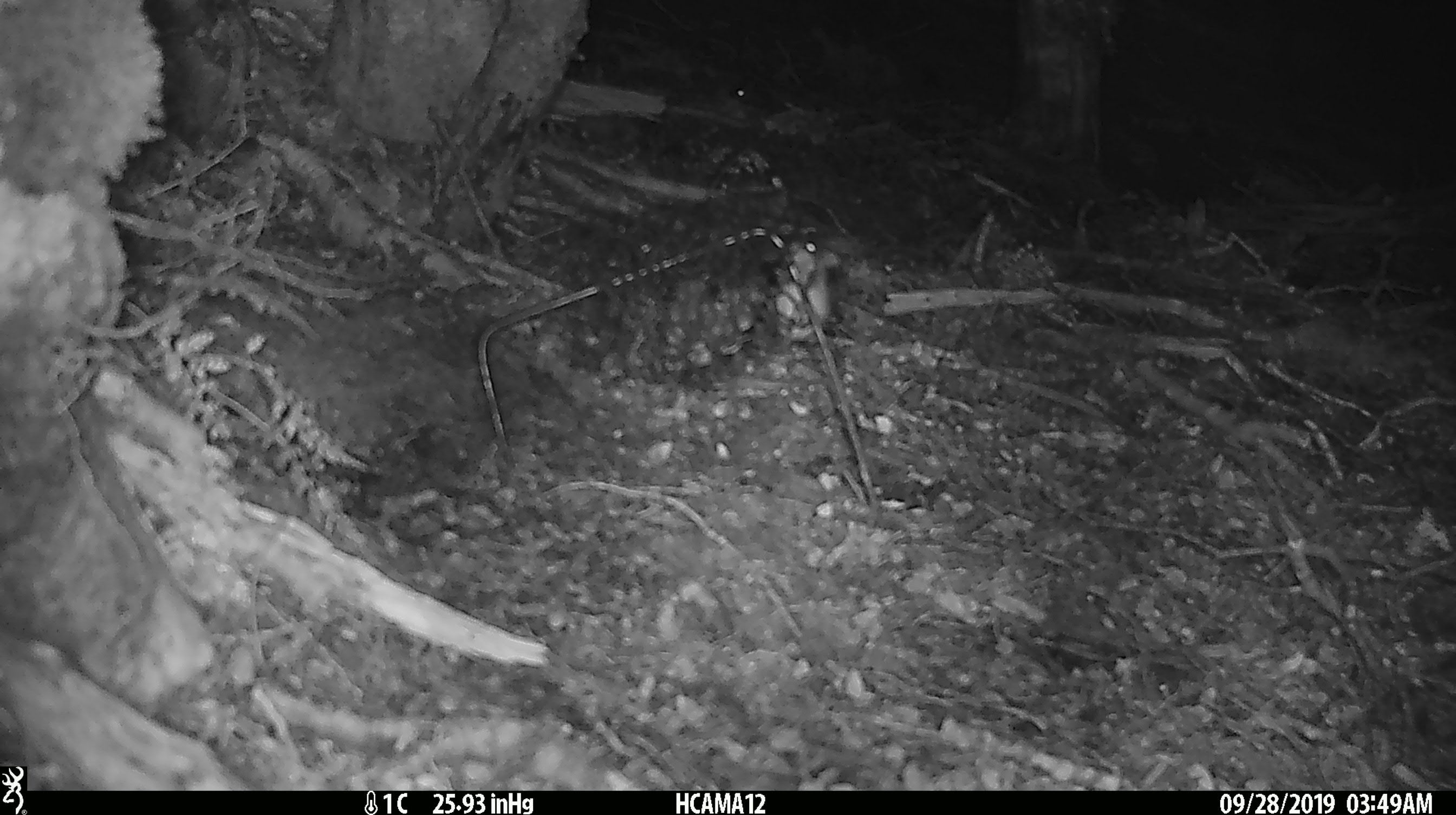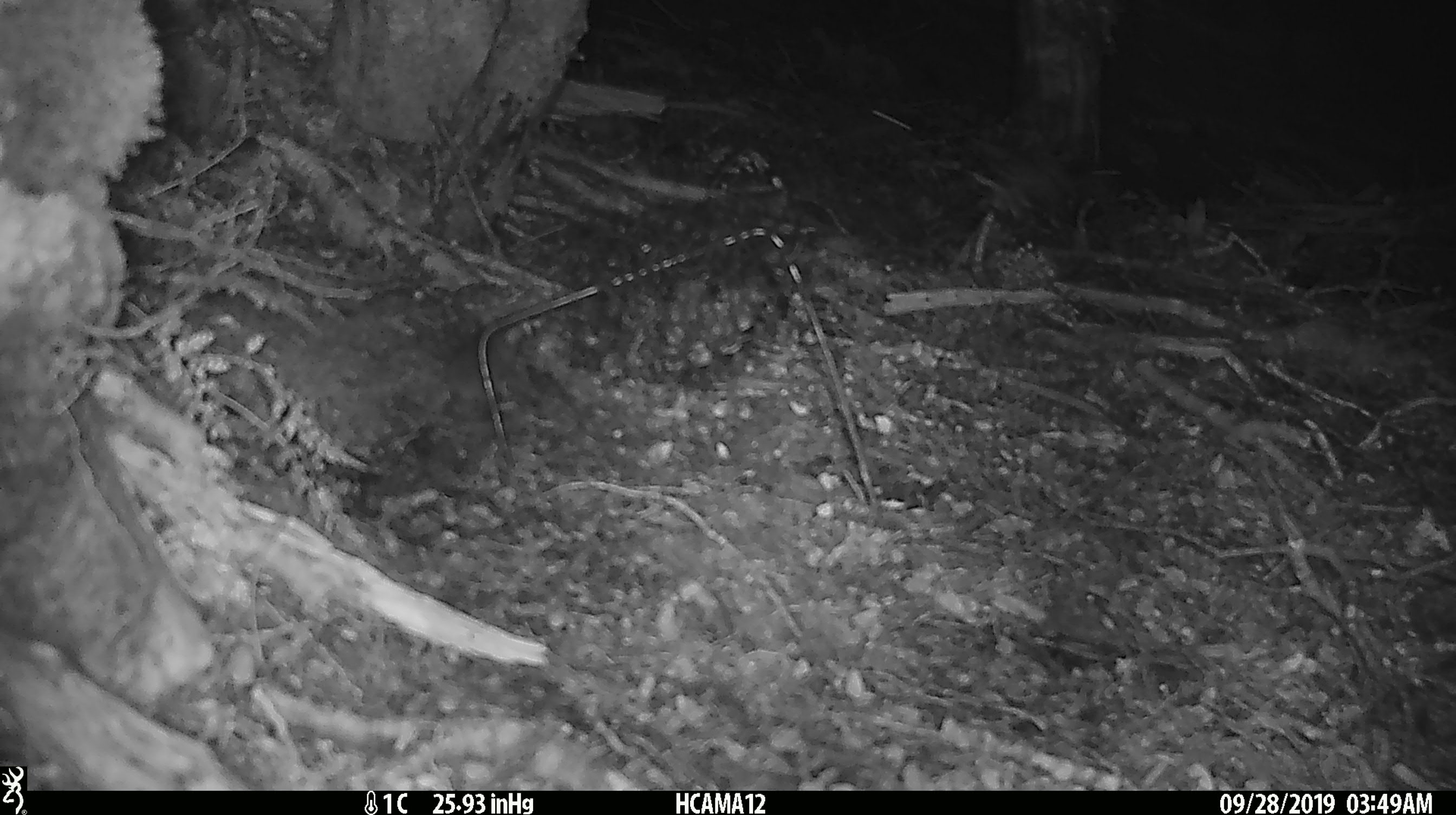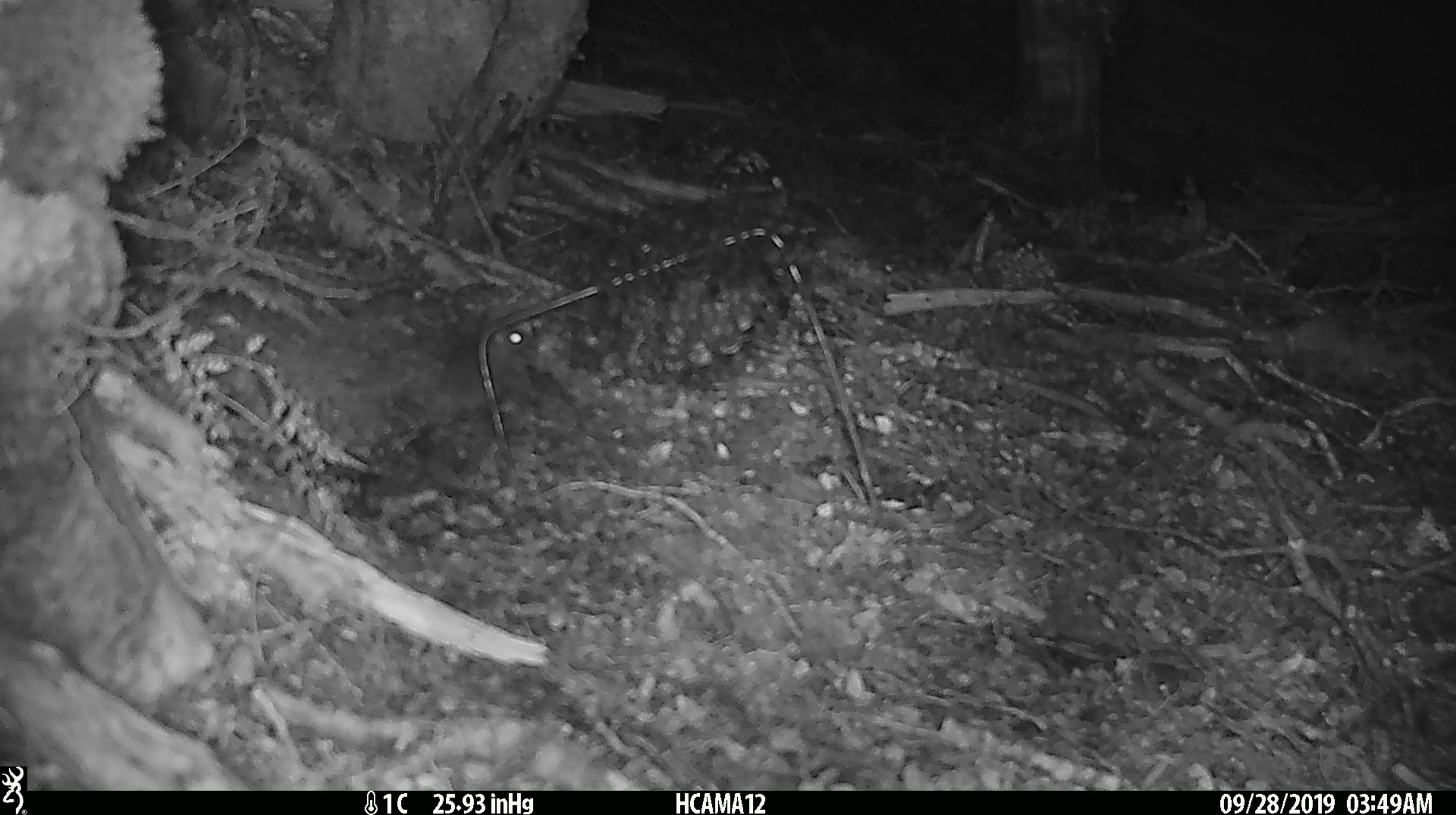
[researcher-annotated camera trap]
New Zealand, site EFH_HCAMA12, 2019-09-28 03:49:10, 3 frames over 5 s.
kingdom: Animalia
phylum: Chordata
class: Mammalia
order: Rodentia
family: Muridae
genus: Mus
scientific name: Mus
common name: mouse